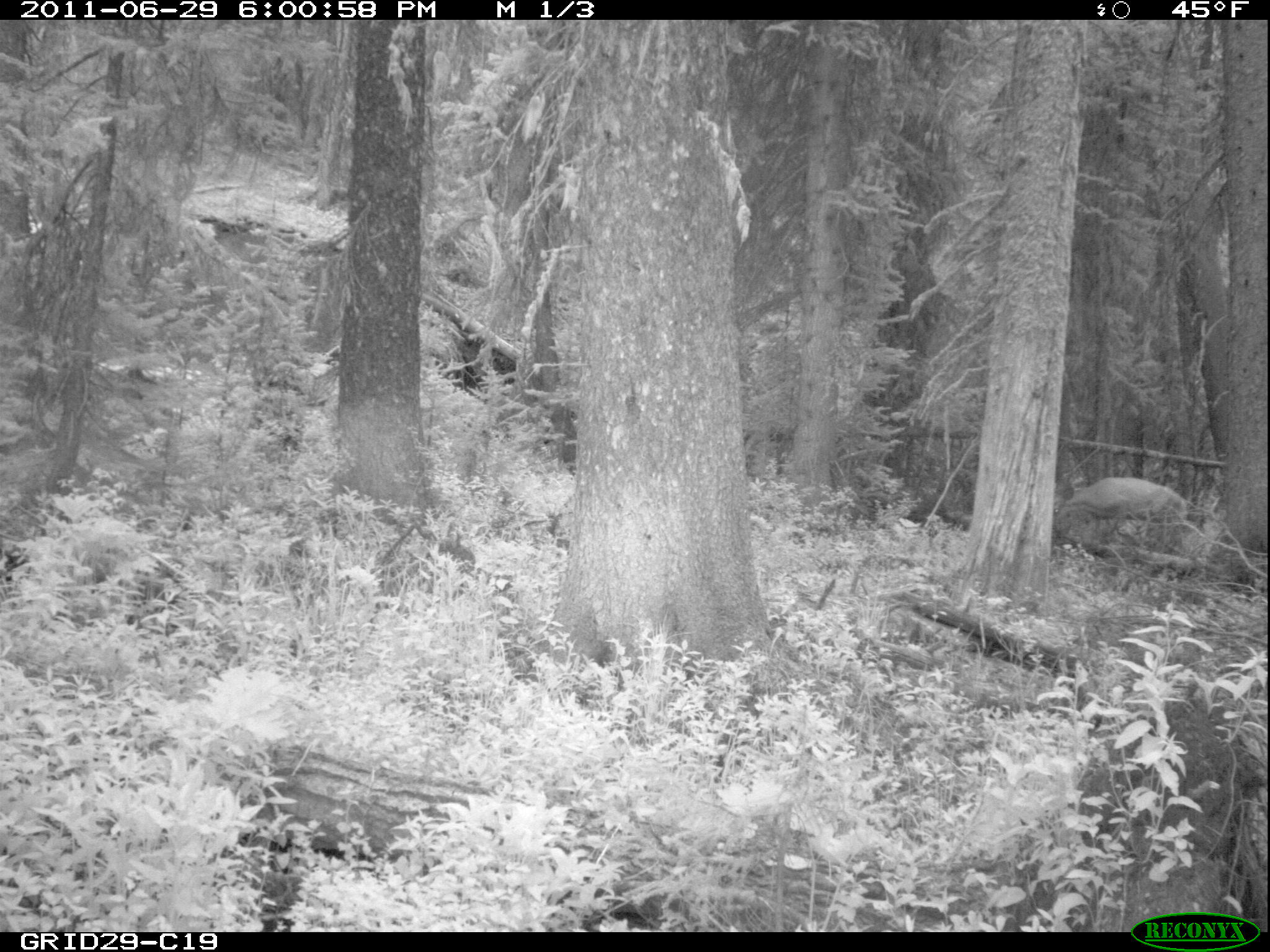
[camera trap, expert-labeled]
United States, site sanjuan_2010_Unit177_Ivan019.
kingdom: Animalia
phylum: Chordata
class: Mammalia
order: Artiodactyla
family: Cervidae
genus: Odocoileus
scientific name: Odocoileus hemionus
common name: mule deer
Odocoileus hemionus (mule deer).